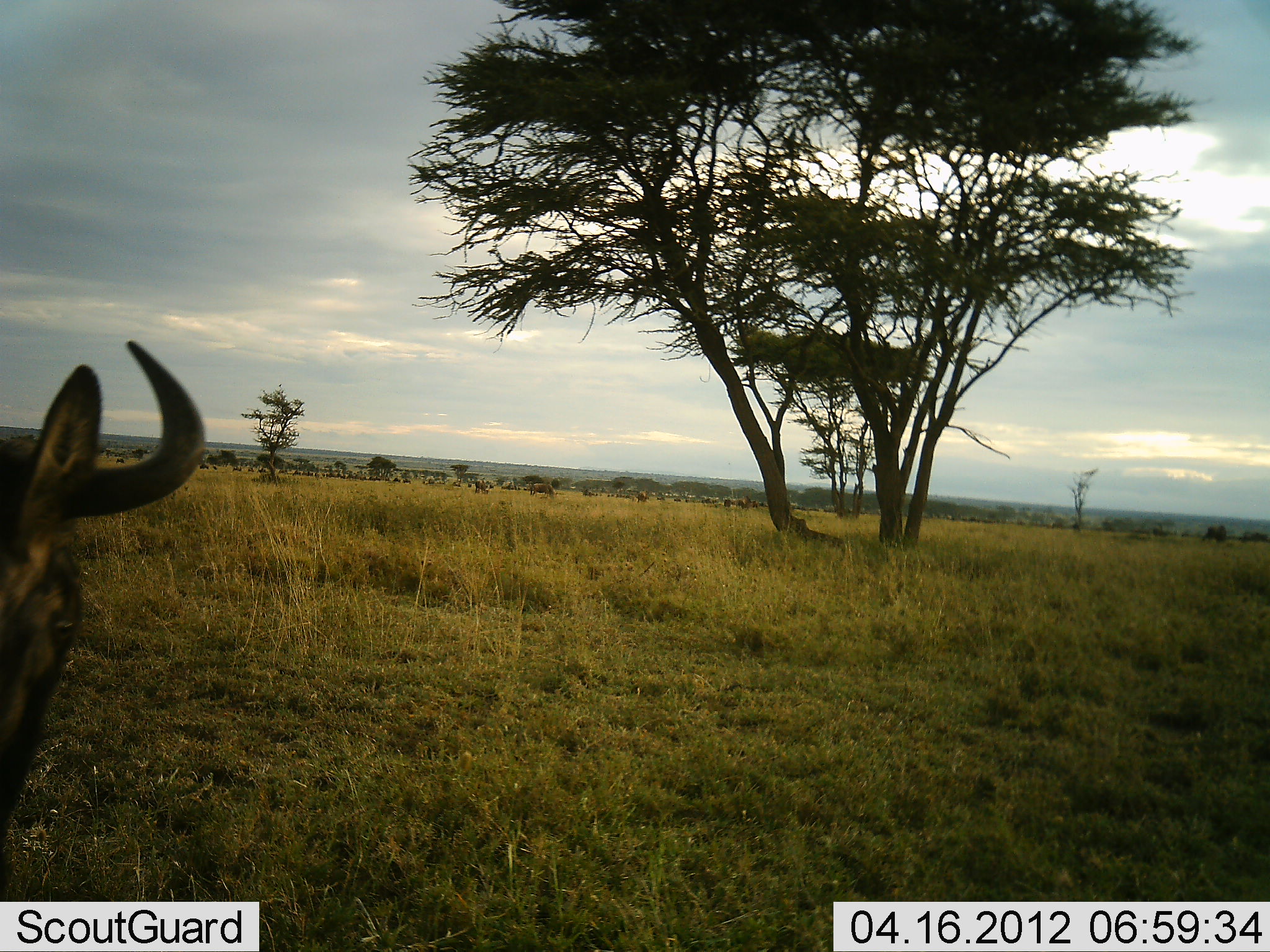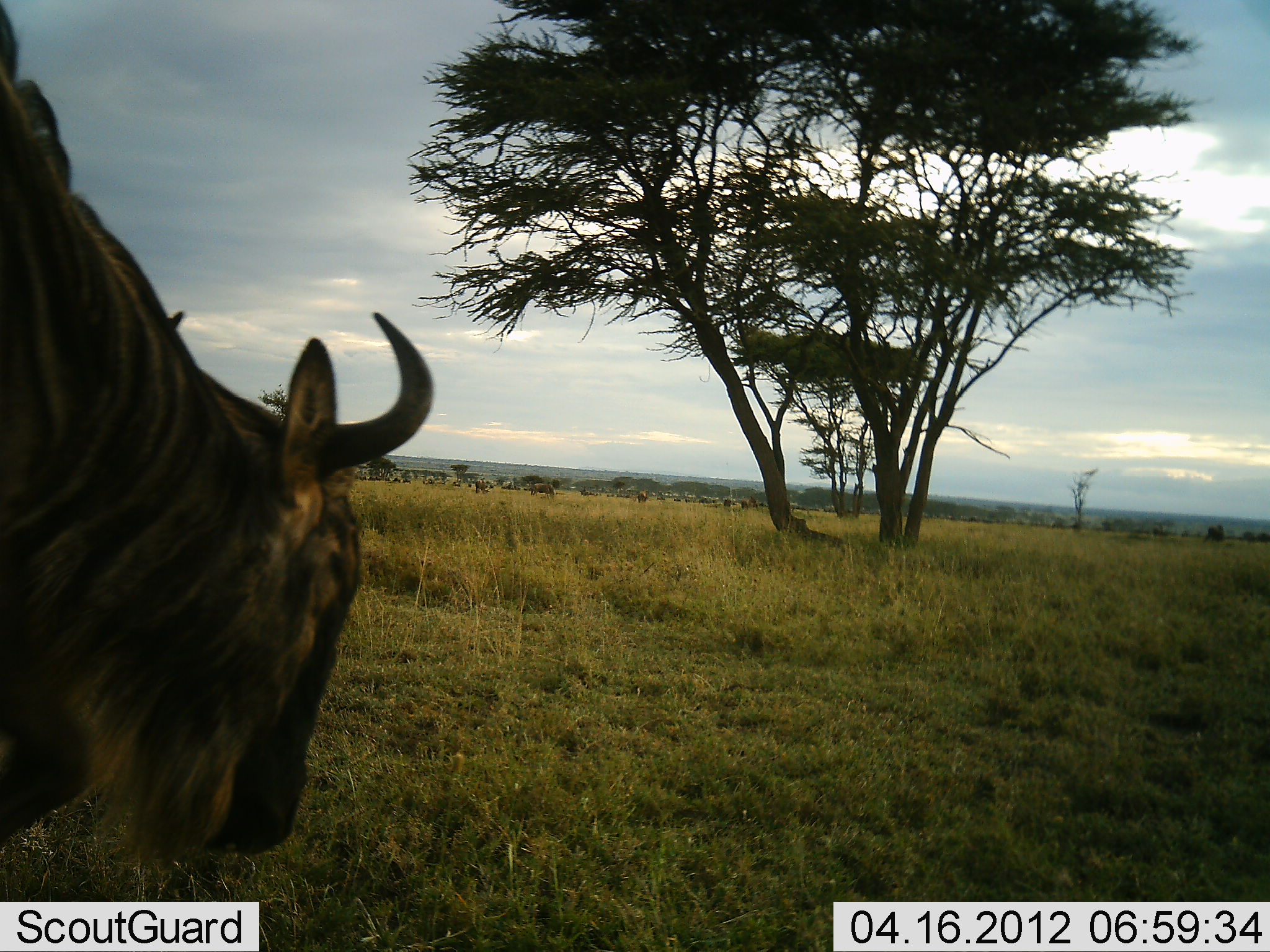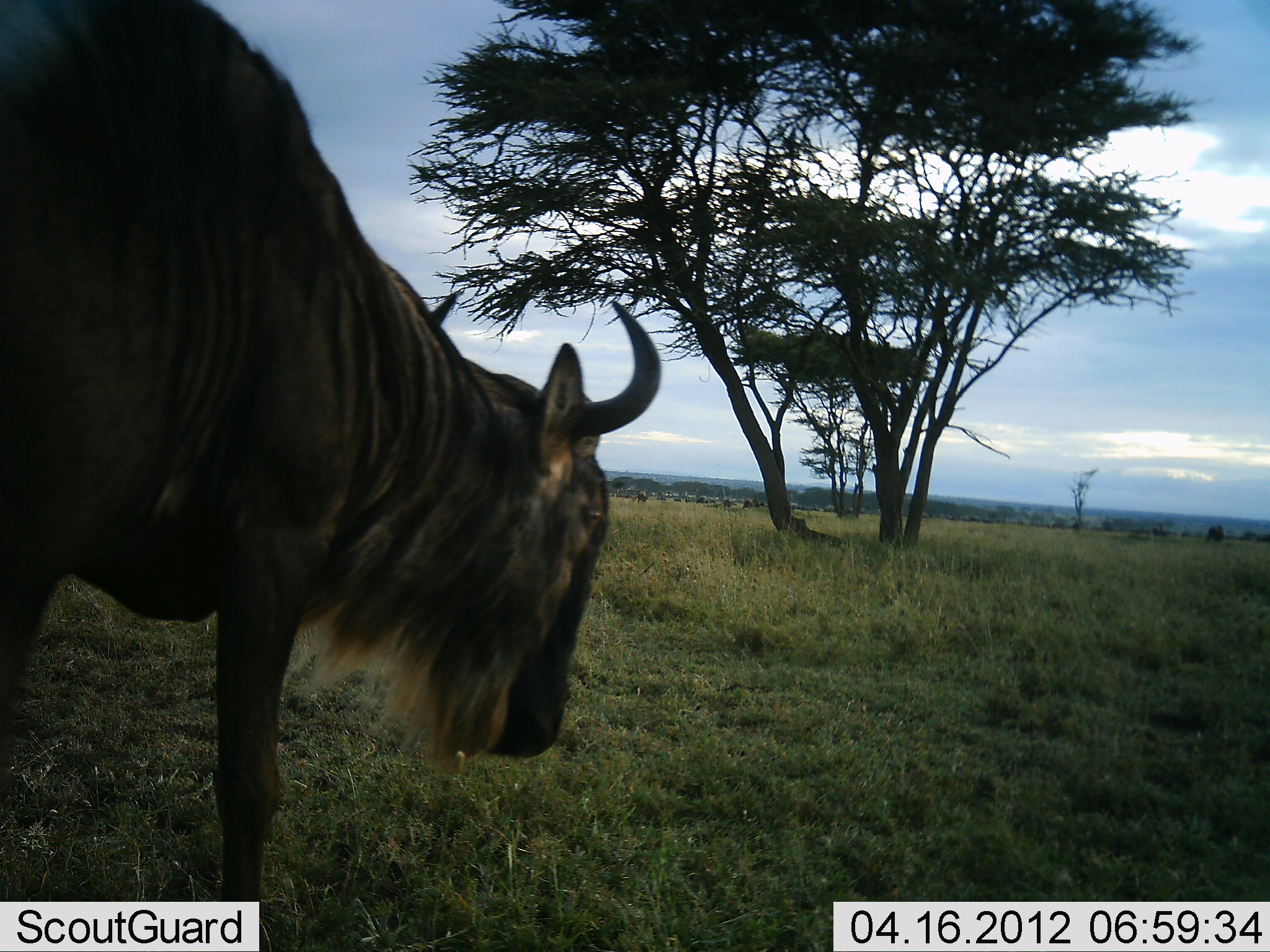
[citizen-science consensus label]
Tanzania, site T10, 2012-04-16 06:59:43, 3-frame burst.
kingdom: Animalia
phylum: Chordata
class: Mammalia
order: Artiodactyla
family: Bovidae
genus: Connochaetes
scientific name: Connochaetes taurinus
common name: blue wildebeest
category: wildebeest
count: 1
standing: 11%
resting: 0%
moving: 83%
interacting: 0%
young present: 0%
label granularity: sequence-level